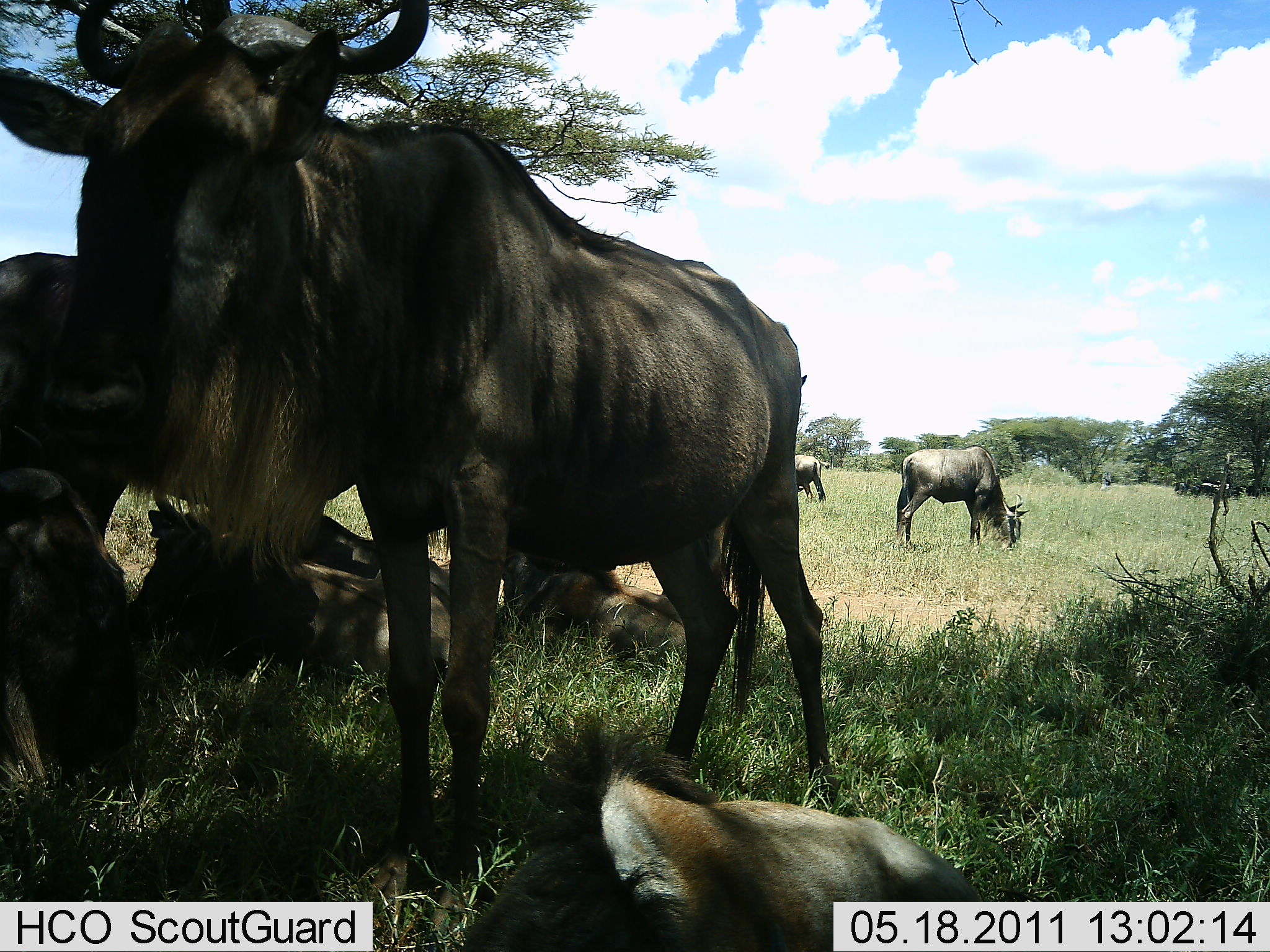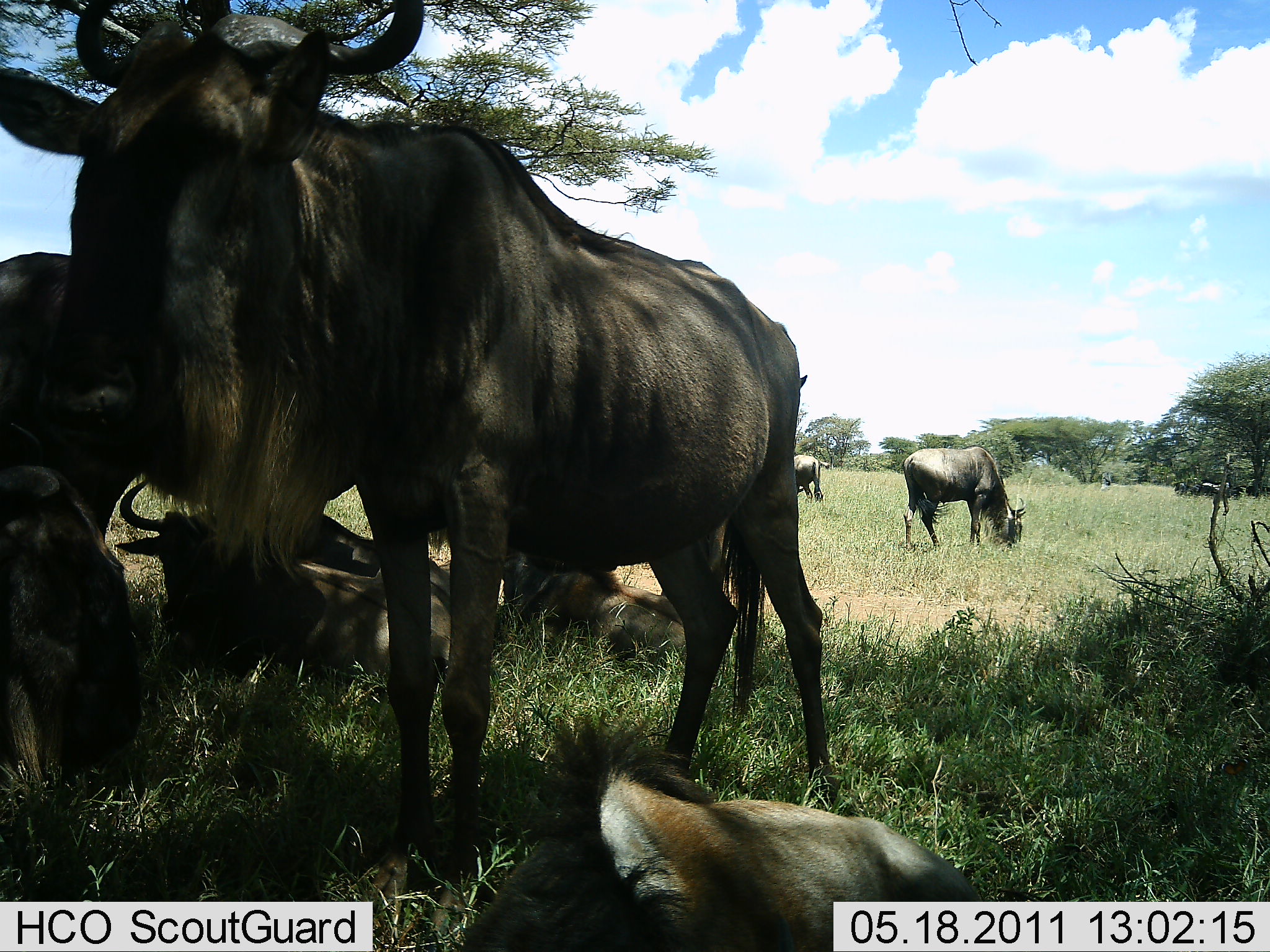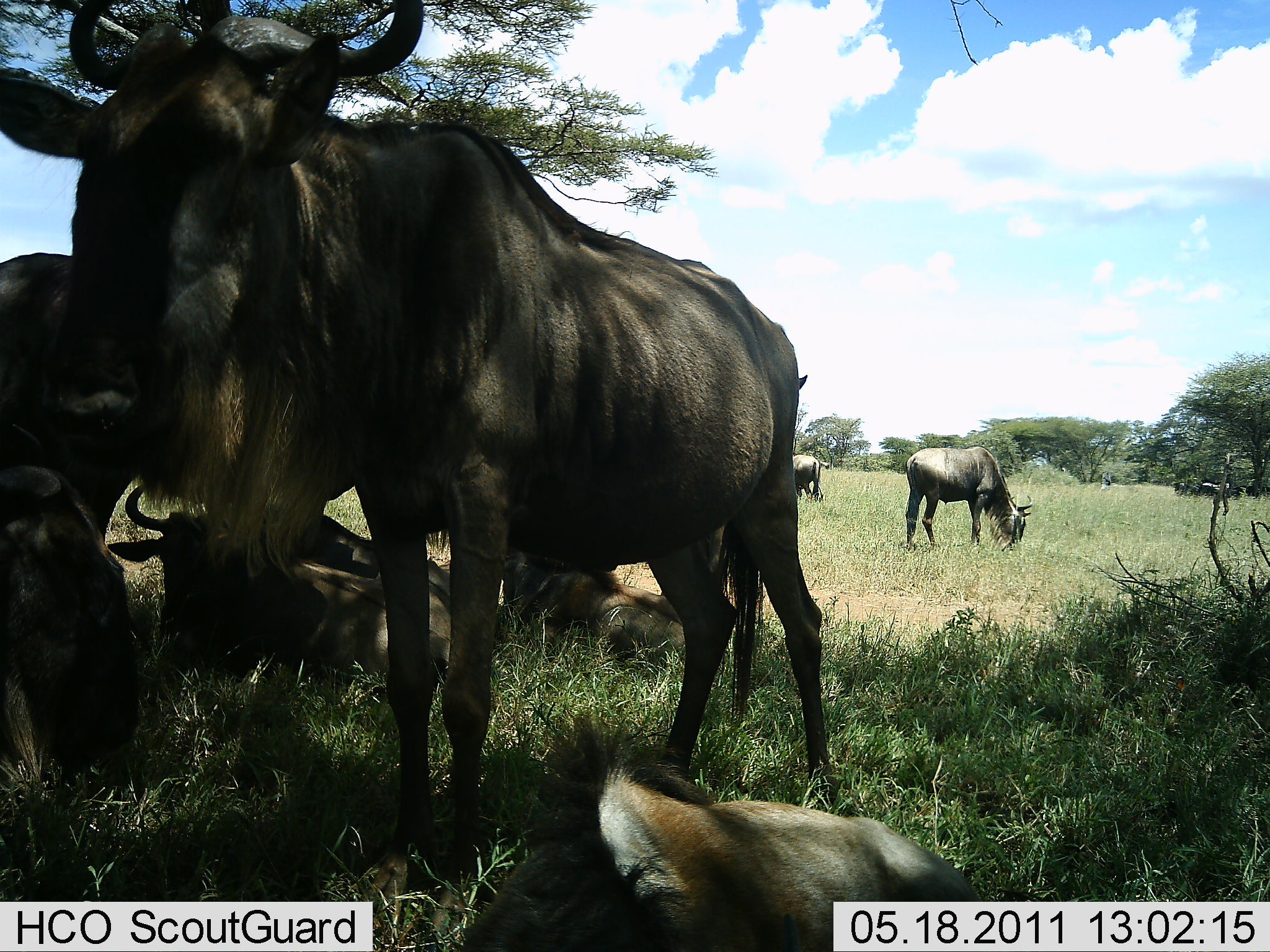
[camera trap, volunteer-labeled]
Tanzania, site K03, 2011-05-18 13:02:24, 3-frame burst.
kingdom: Animalia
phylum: Chordata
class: Mammalia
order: Artiodactyla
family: Bovidae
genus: Connochaetes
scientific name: Connochaetes taurinus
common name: blue wildebeest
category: wildebeest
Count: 8.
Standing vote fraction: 100%.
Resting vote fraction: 100%.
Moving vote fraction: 0%.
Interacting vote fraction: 0%.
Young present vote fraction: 17%.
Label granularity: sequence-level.